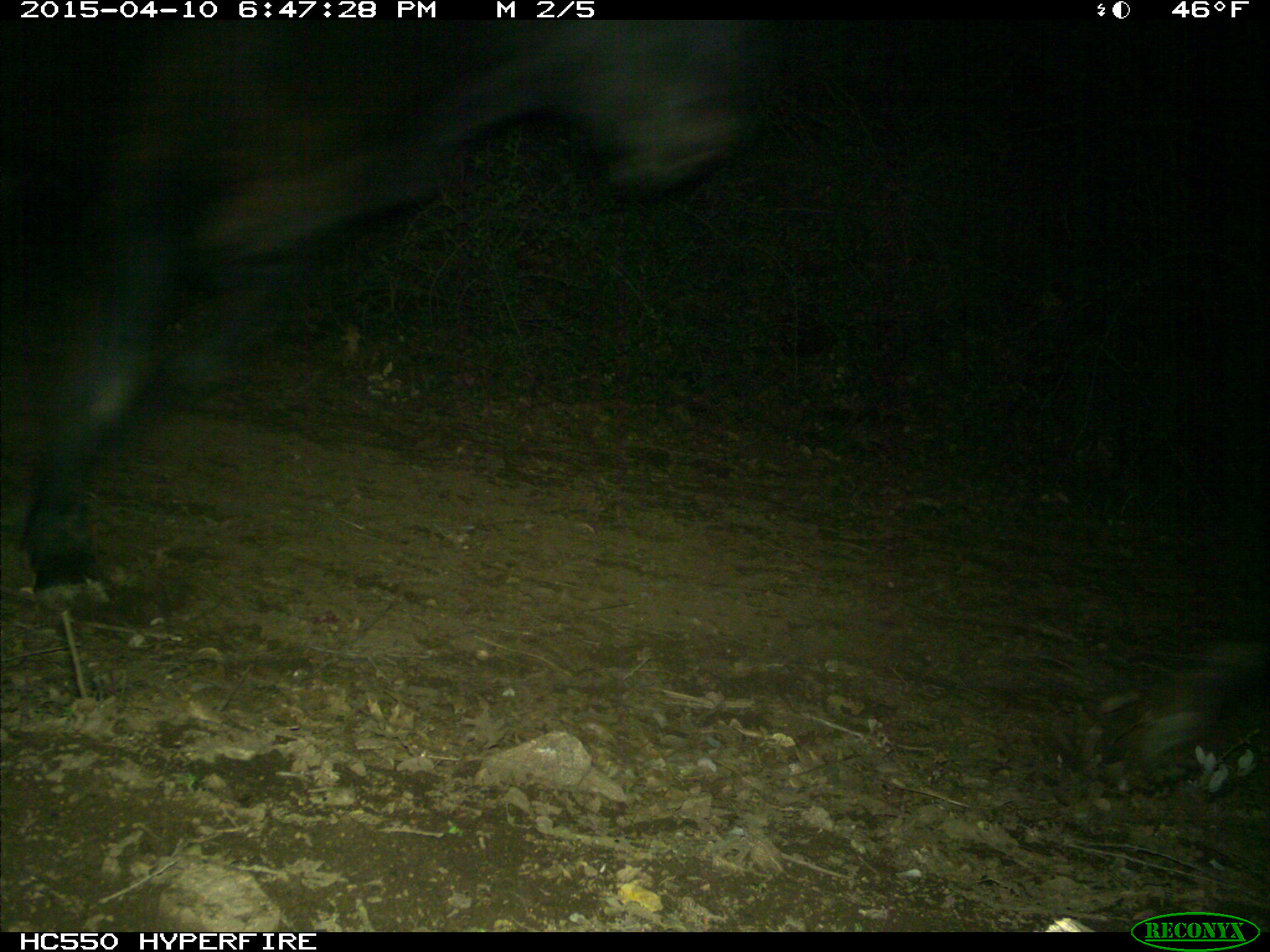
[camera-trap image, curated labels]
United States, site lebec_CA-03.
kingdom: Animalia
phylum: Chordata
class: Mammalia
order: Artiodactyla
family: Bovidae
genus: Bos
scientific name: Bos taurus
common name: domestic cow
Bos taurus (domestic cow).